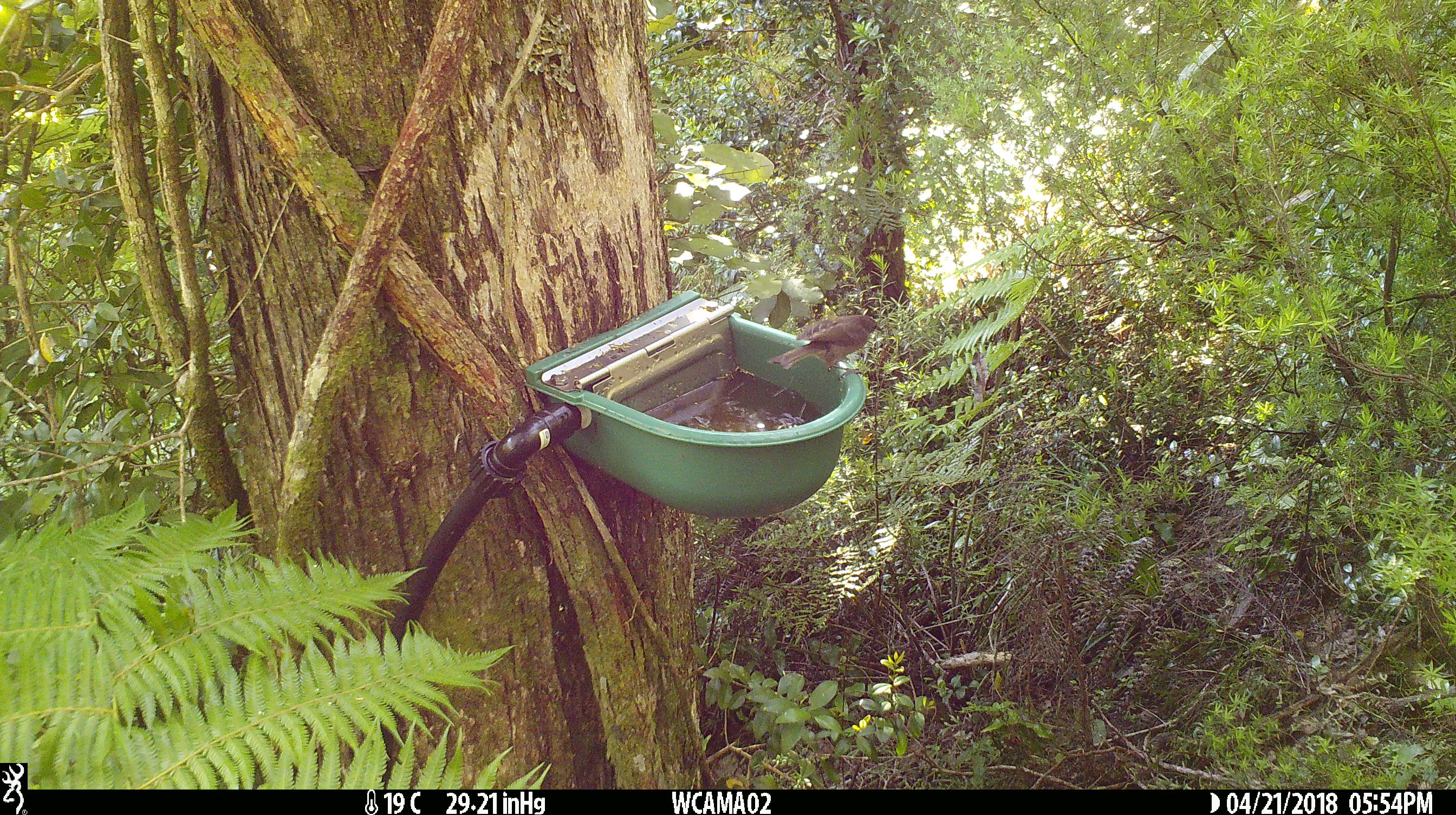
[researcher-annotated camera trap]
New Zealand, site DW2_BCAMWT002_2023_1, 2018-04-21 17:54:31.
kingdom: Animalia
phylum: Chordata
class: Aves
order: Passeriformes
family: Meliphagidae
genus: Anthornis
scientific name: Anthornis melanura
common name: new zealand bellbird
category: bellbird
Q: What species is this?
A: Bellbird (new zealand bellbird) (Anthornis melanura).